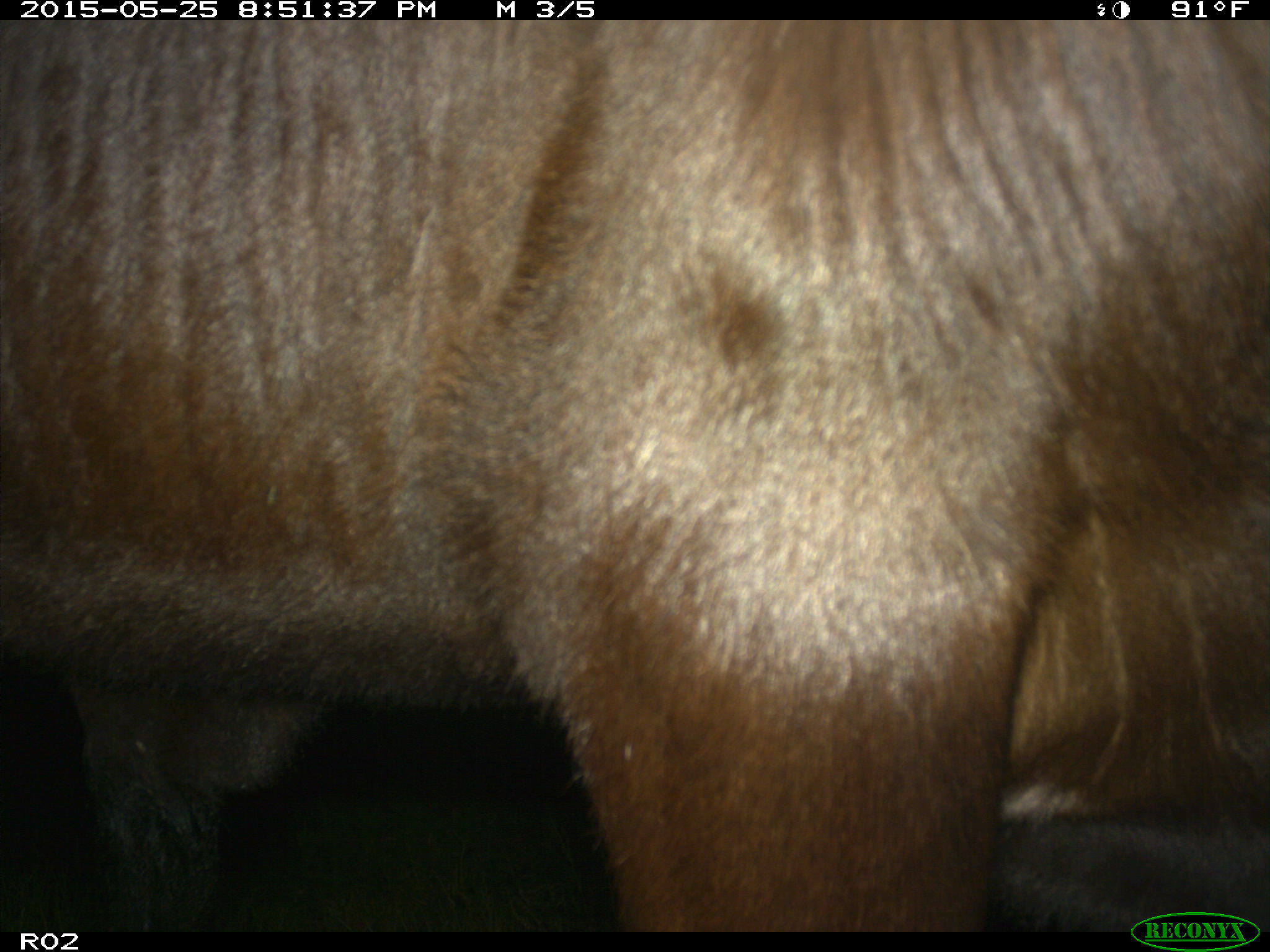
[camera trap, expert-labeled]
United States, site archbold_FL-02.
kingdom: Animalia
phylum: Chordata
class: Mammalia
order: Artiodactyla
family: Bovidae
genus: Bos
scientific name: Bos taurus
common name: domestic cow